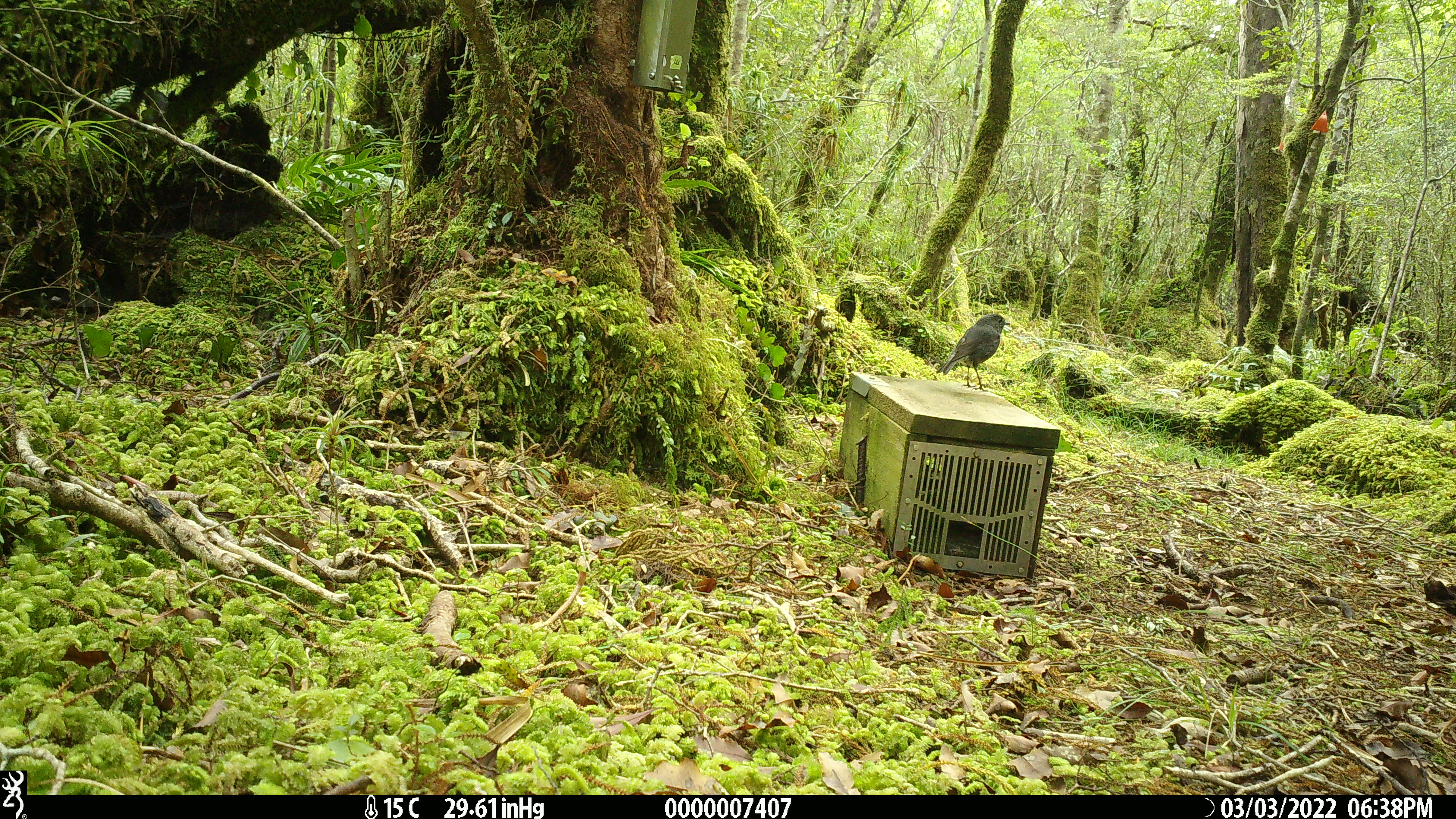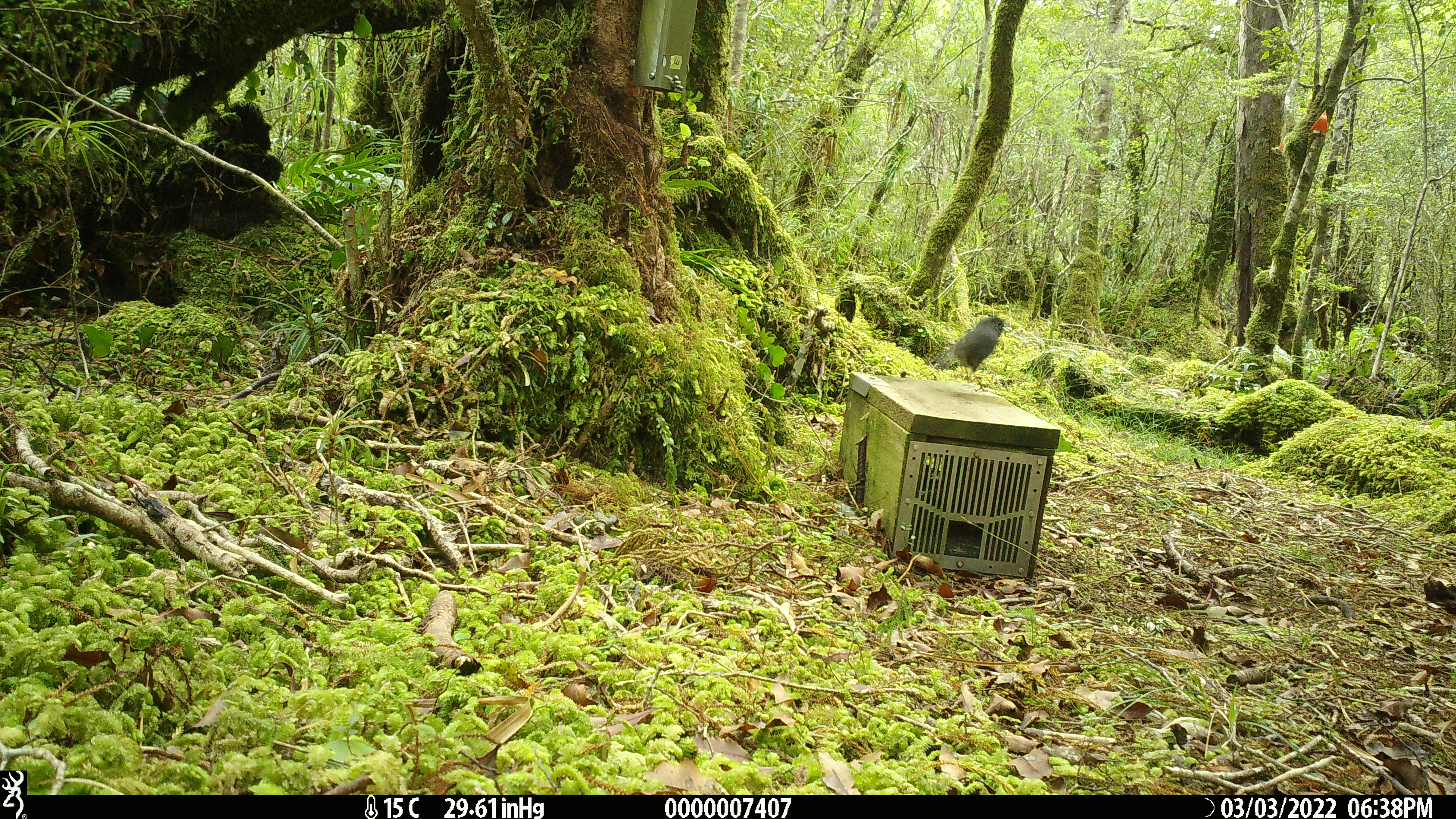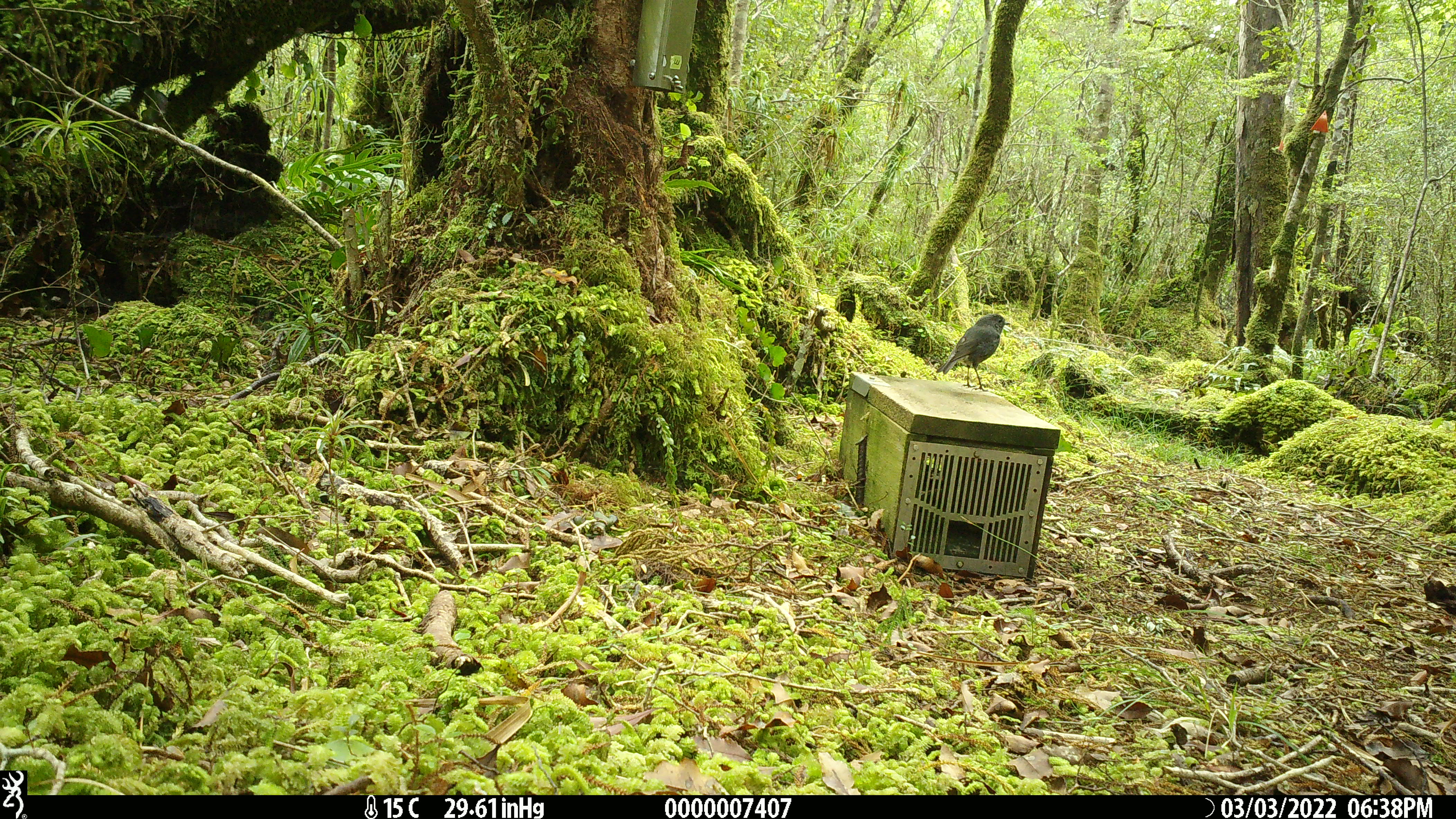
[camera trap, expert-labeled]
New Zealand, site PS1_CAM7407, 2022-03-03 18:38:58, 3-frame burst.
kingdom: Animalia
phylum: Chordata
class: Aves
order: Passeriformes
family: Petroicidae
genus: Petroica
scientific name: Petroica australis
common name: new zealand robin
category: robin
Robin (new zealand robin) (Petroica australis).